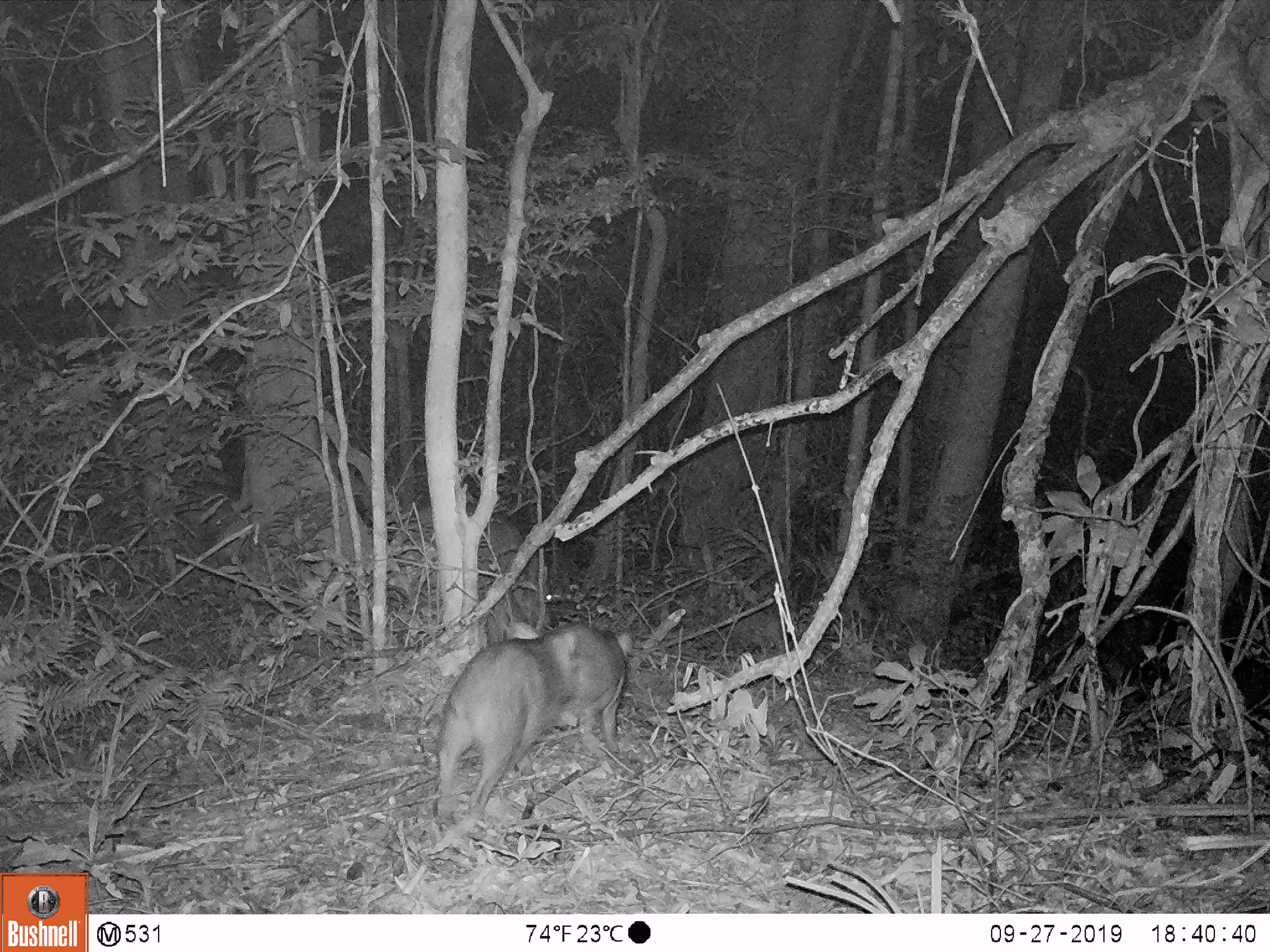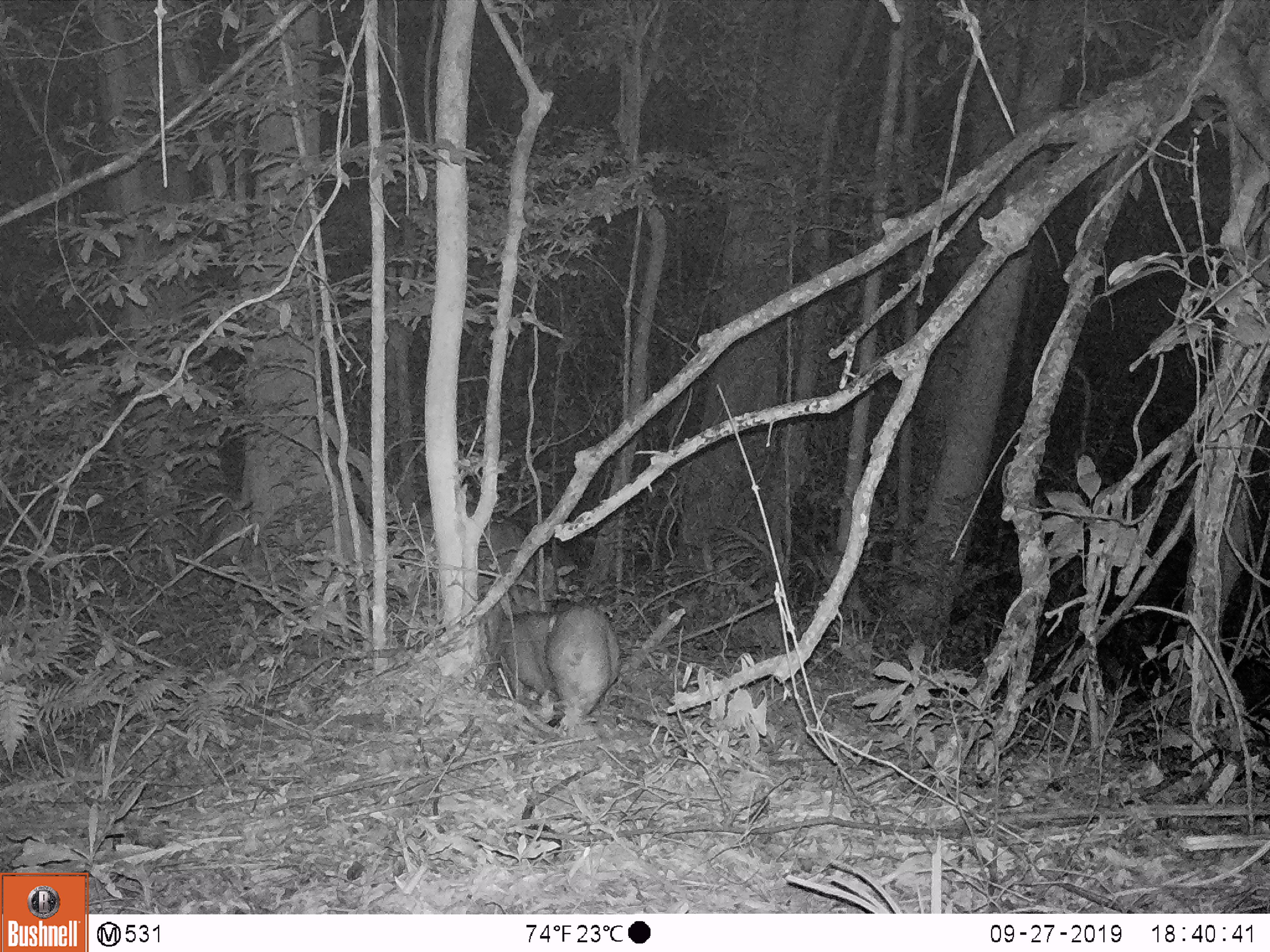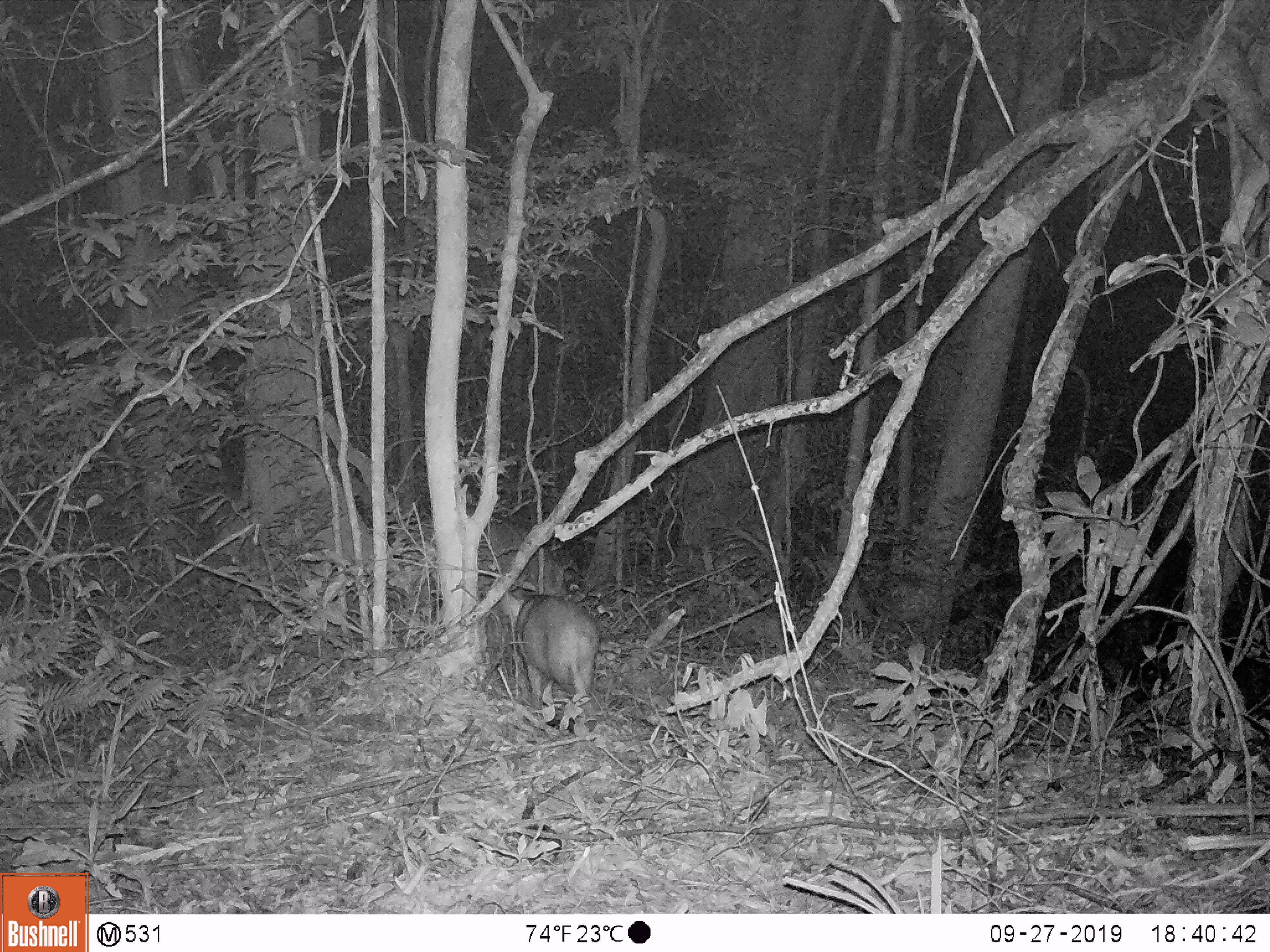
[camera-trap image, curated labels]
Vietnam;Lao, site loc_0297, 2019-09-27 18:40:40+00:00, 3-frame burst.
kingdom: Animalia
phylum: Chordata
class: Mammalia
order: Artiodactyla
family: Suidae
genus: Sus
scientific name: Sus scrofa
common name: eurasian wild pig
Eurasian wild pig (Sus scrofa). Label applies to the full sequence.